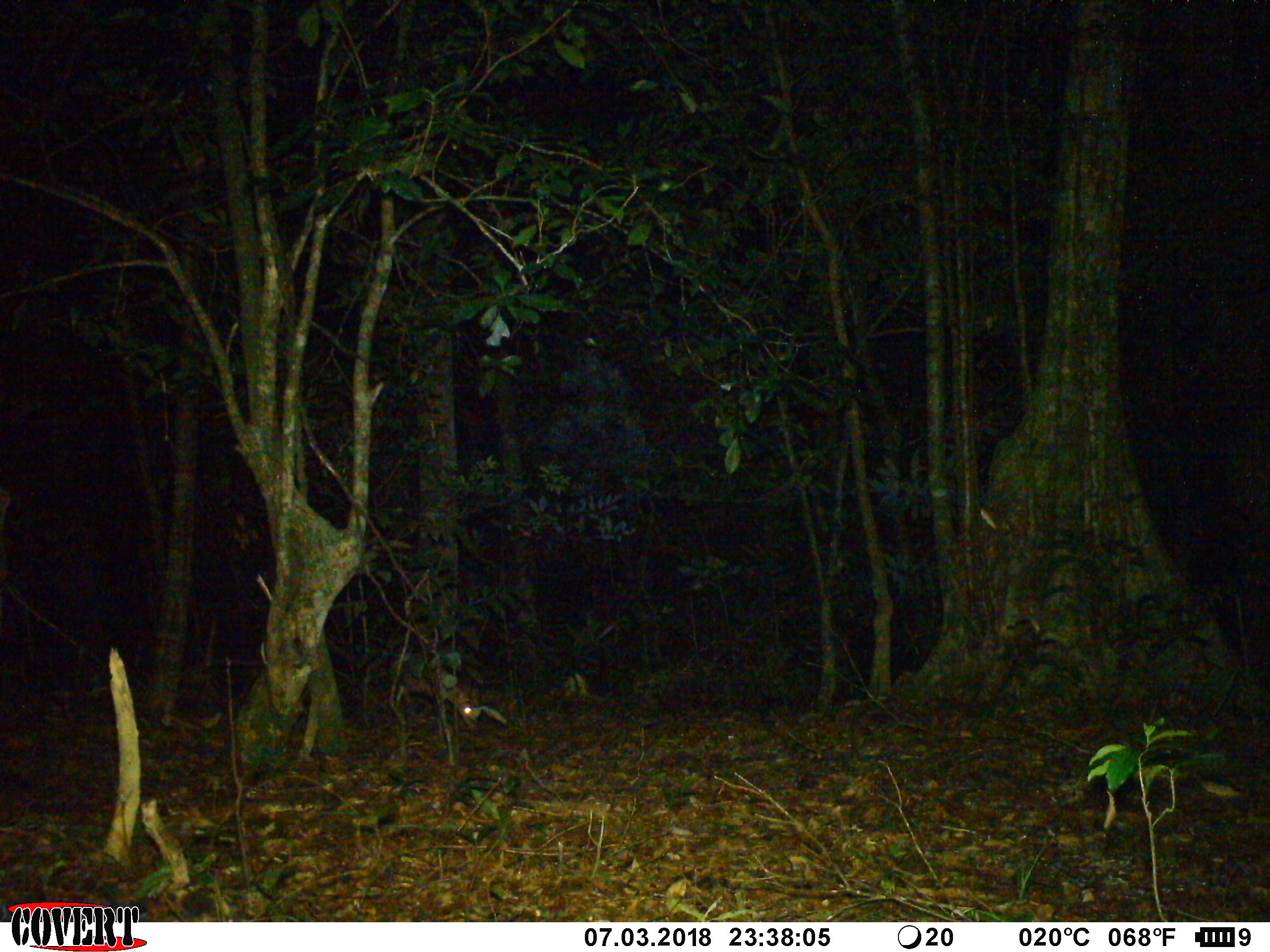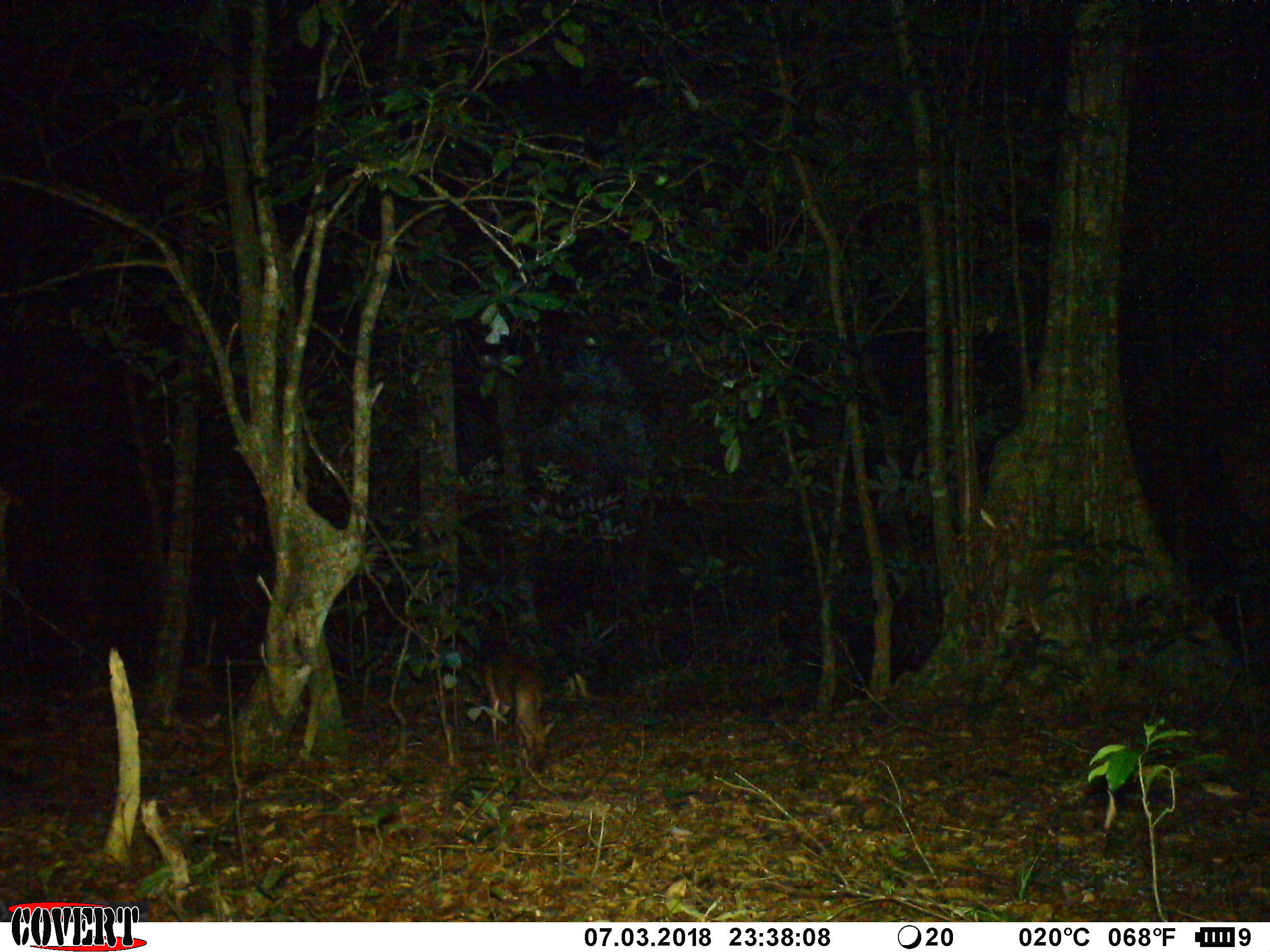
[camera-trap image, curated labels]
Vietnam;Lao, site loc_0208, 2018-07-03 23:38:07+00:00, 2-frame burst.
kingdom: Animalia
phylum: Chordata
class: Mammalia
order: Artiodactyla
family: Cervidae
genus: Muntiacus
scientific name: Muntiacus rooseveltorum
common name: roosevelt's muntjac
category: roosevelts muntjac group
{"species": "roosevelts muntjac group (roosevelt's muntjac) (Muntiacus rooseveltorum)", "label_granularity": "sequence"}